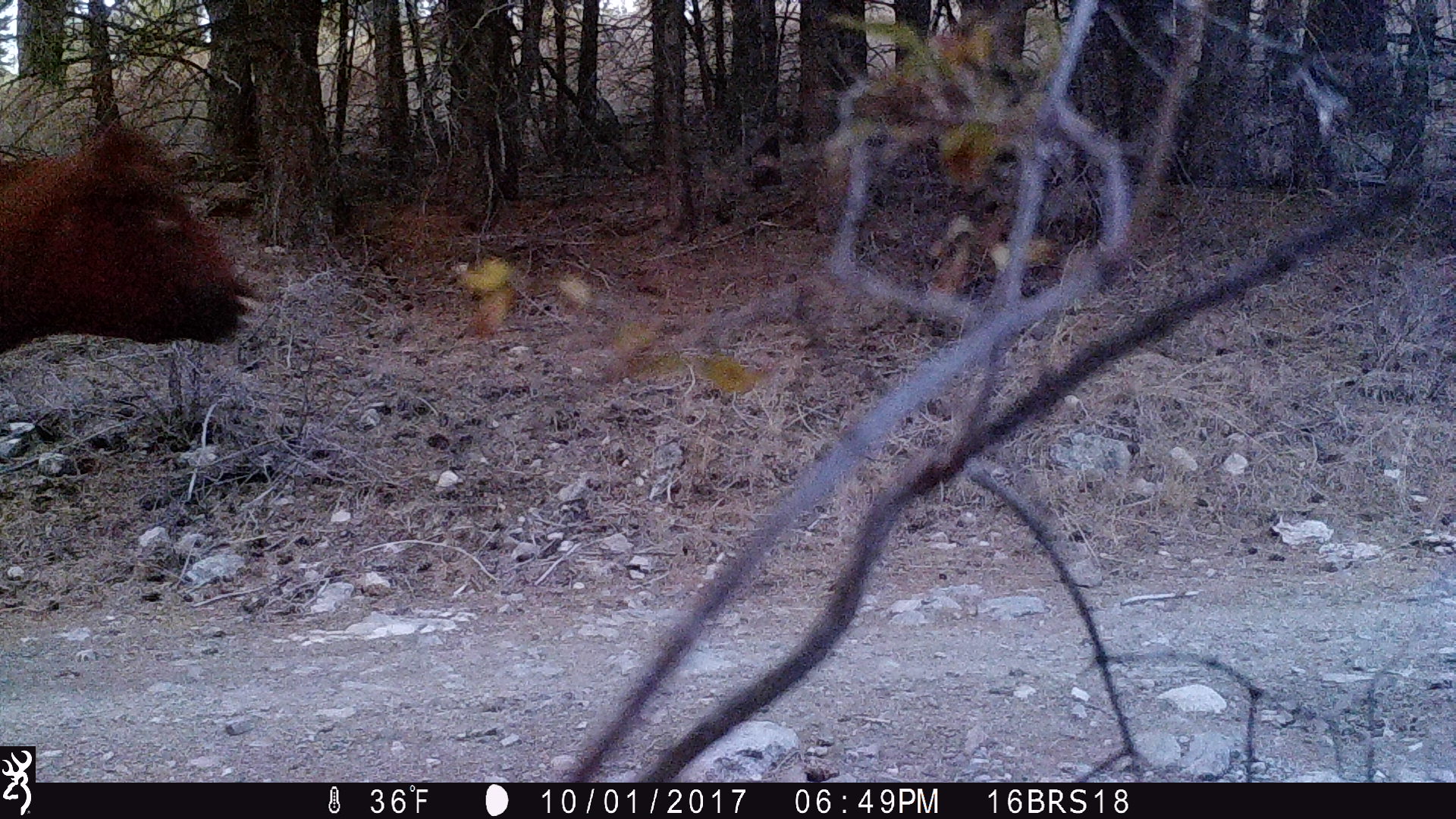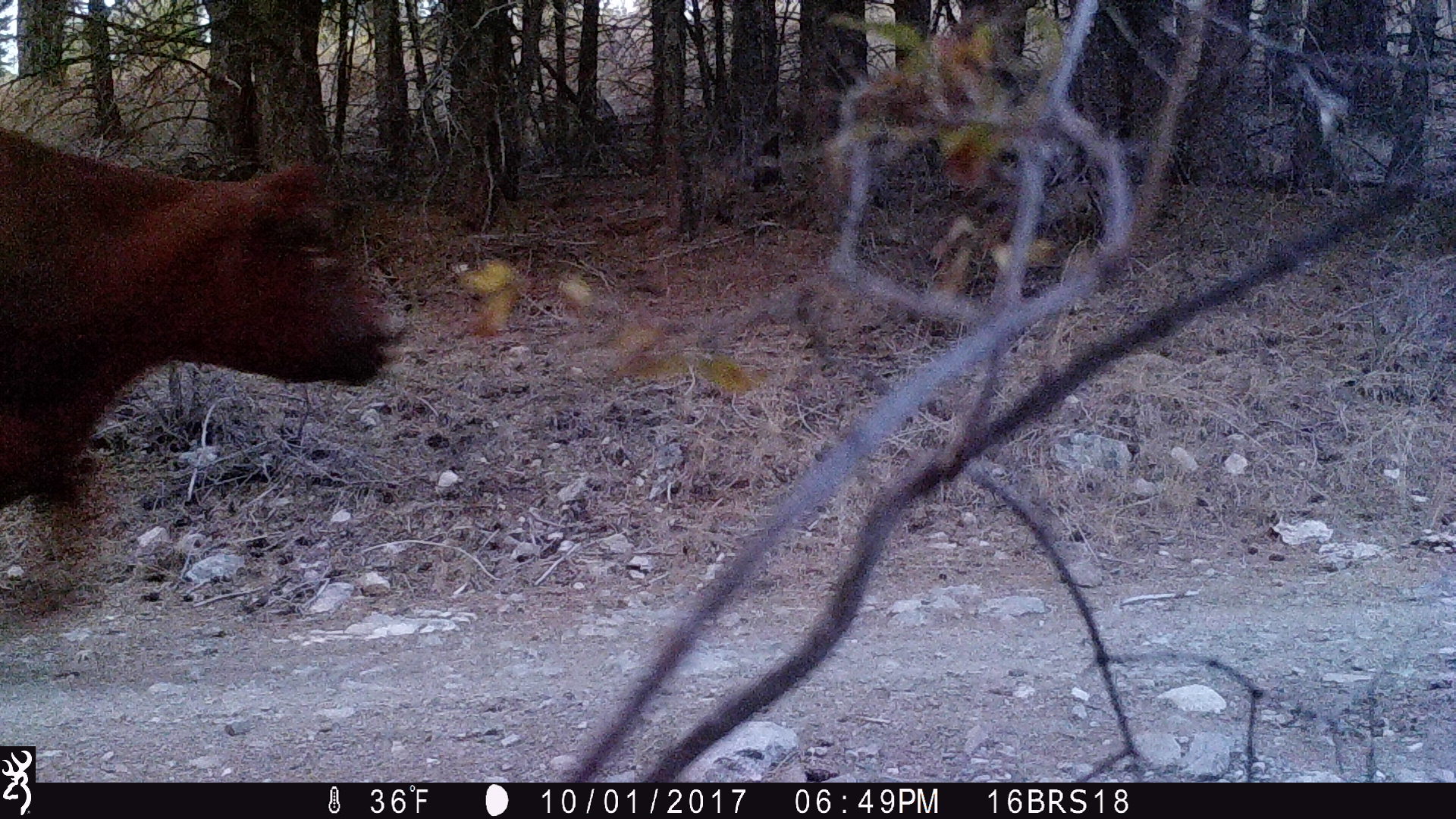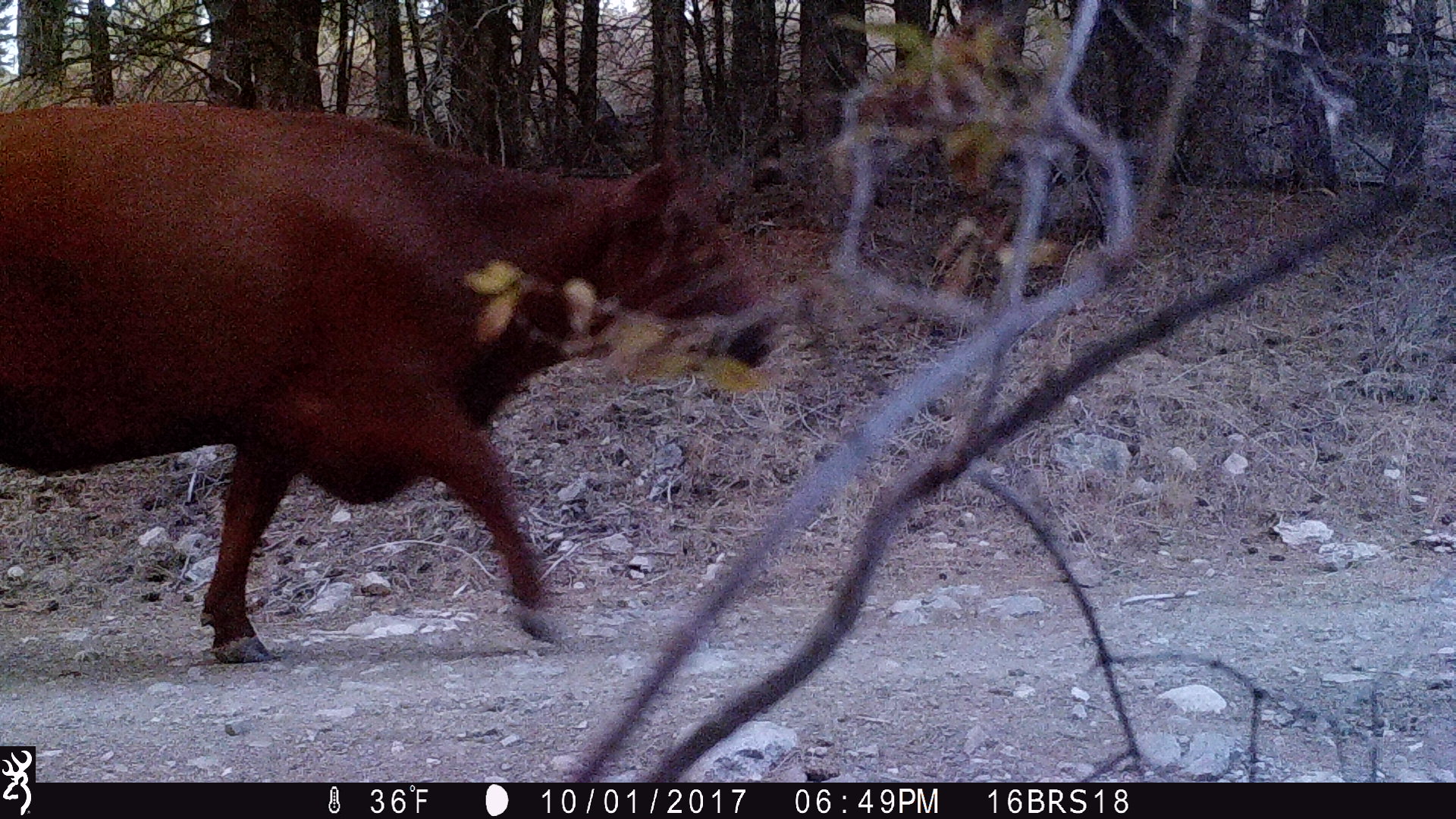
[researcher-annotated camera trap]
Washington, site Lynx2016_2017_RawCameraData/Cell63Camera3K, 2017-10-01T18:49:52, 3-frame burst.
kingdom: Animalia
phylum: Chordata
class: Mammalia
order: Artiodactyla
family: Bovidae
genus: Bos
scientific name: Bos taurus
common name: domestic cattle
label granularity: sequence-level